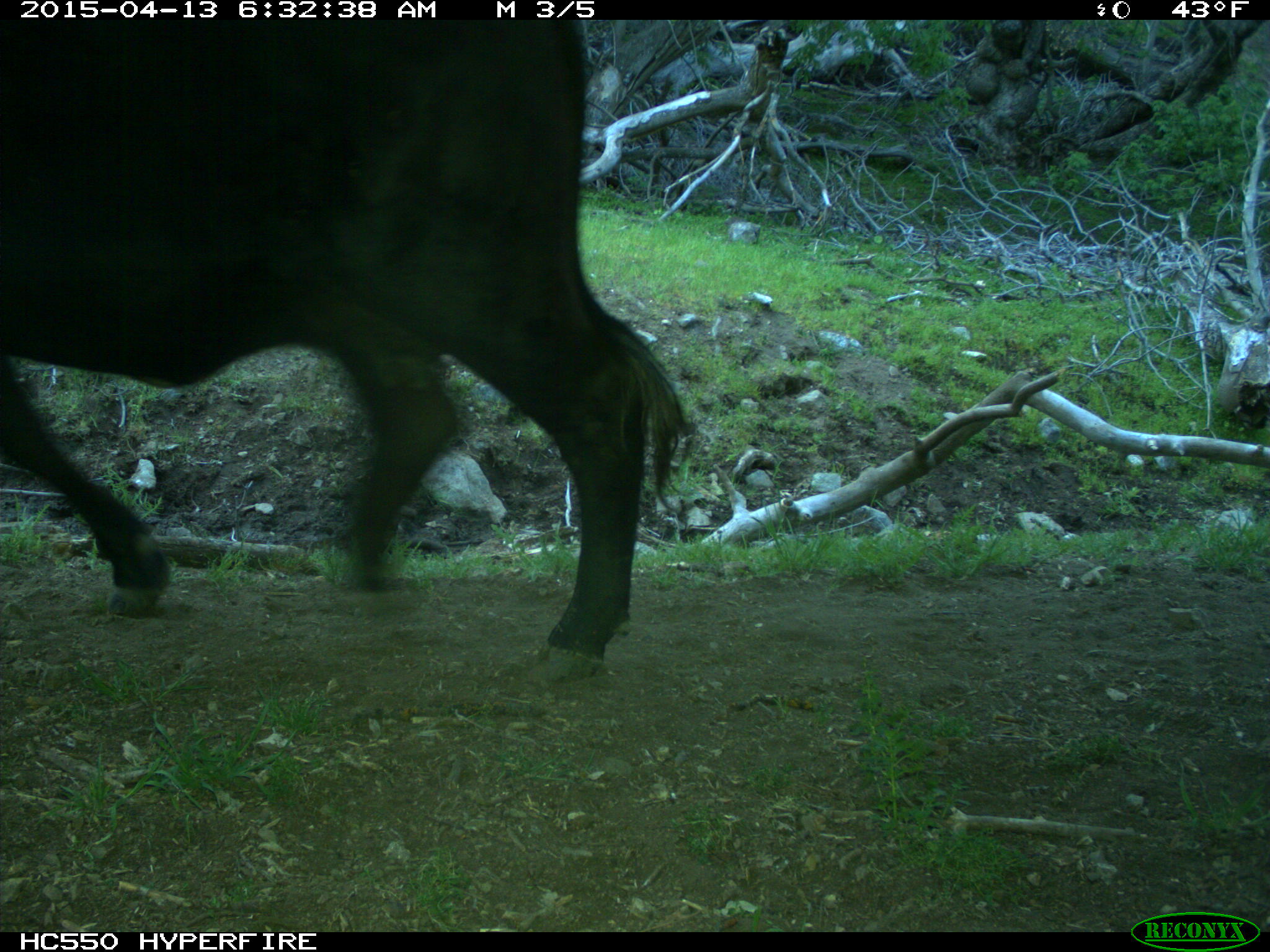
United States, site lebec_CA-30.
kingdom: Animalia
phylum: Chordata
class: Mammalia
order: Artiodactyla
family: Bovidae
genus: Bos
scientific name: Bos taurus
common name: domestic cow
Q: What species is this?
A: Bos taurus (domestic cow).